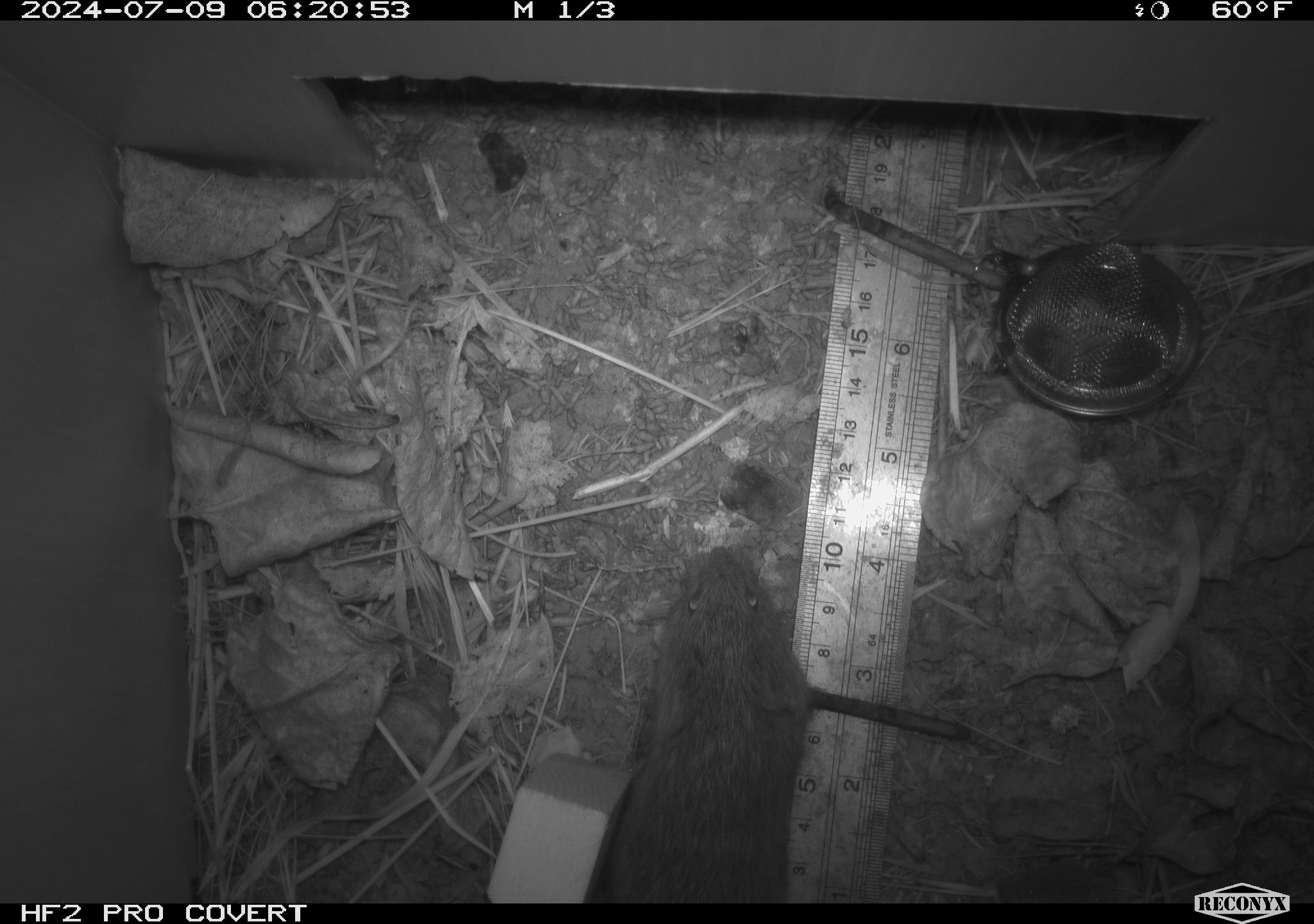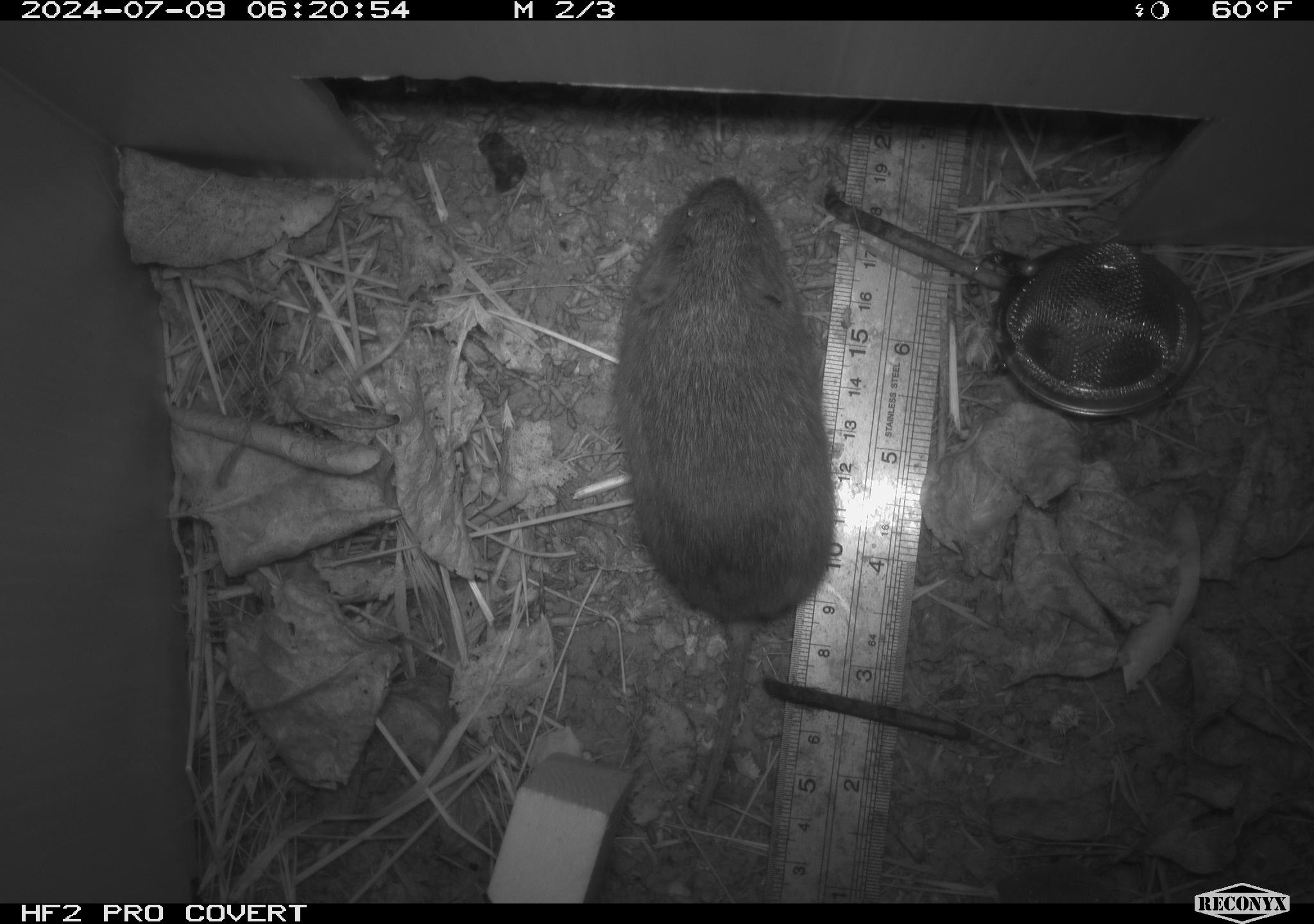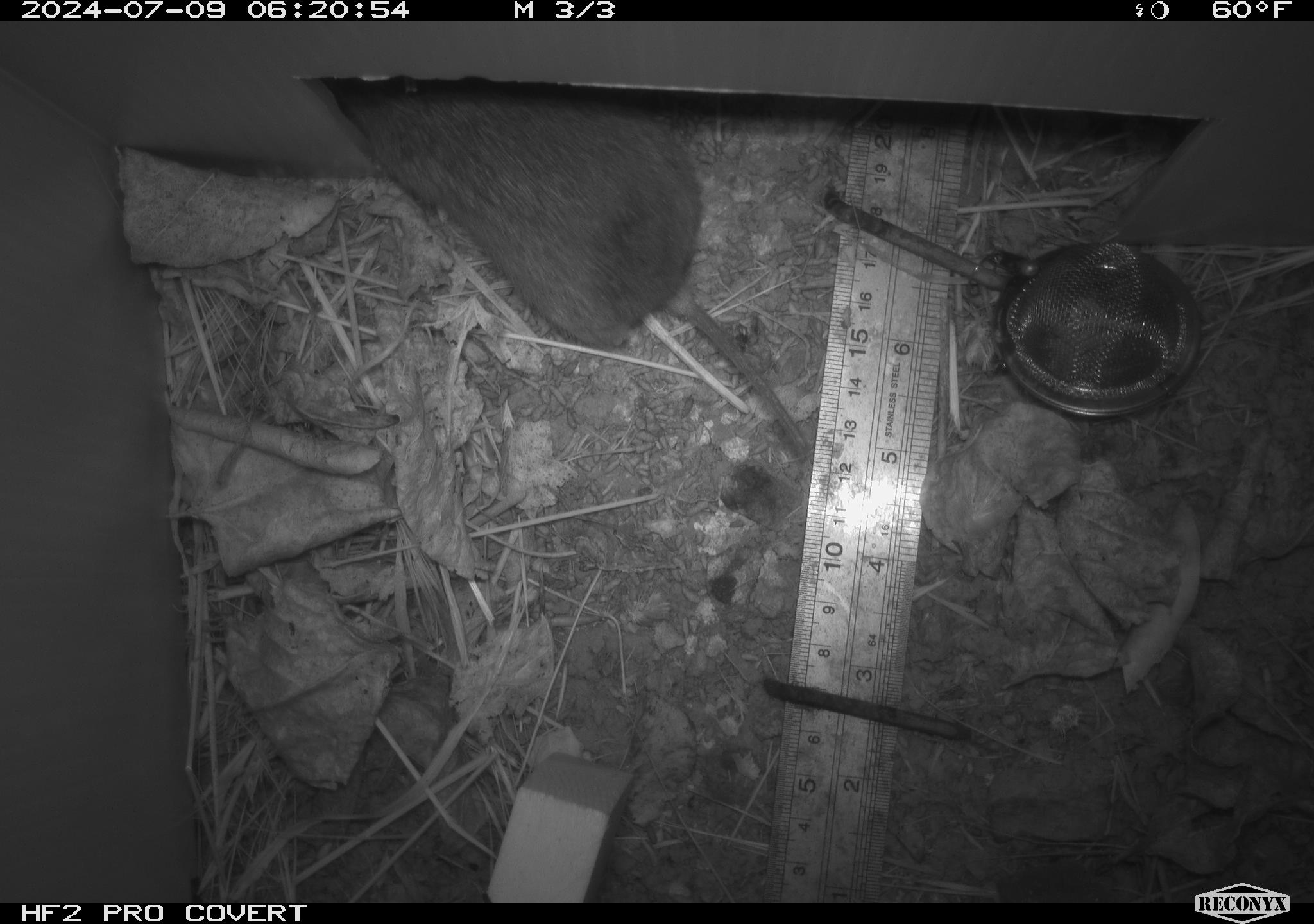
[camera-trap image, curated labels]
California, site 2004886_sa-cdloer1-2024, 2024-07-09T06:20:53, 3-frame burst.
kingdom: Animalia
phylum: Chordata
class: Mammalia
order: Rodentia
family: Cricetidae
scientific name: Arvicolinae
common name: voles, lemmings, and muskrats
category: arvicolinae subfamily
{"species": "arvicolinae subfamily (voles, lemmings, and muskrats) (Arvicolinae)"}